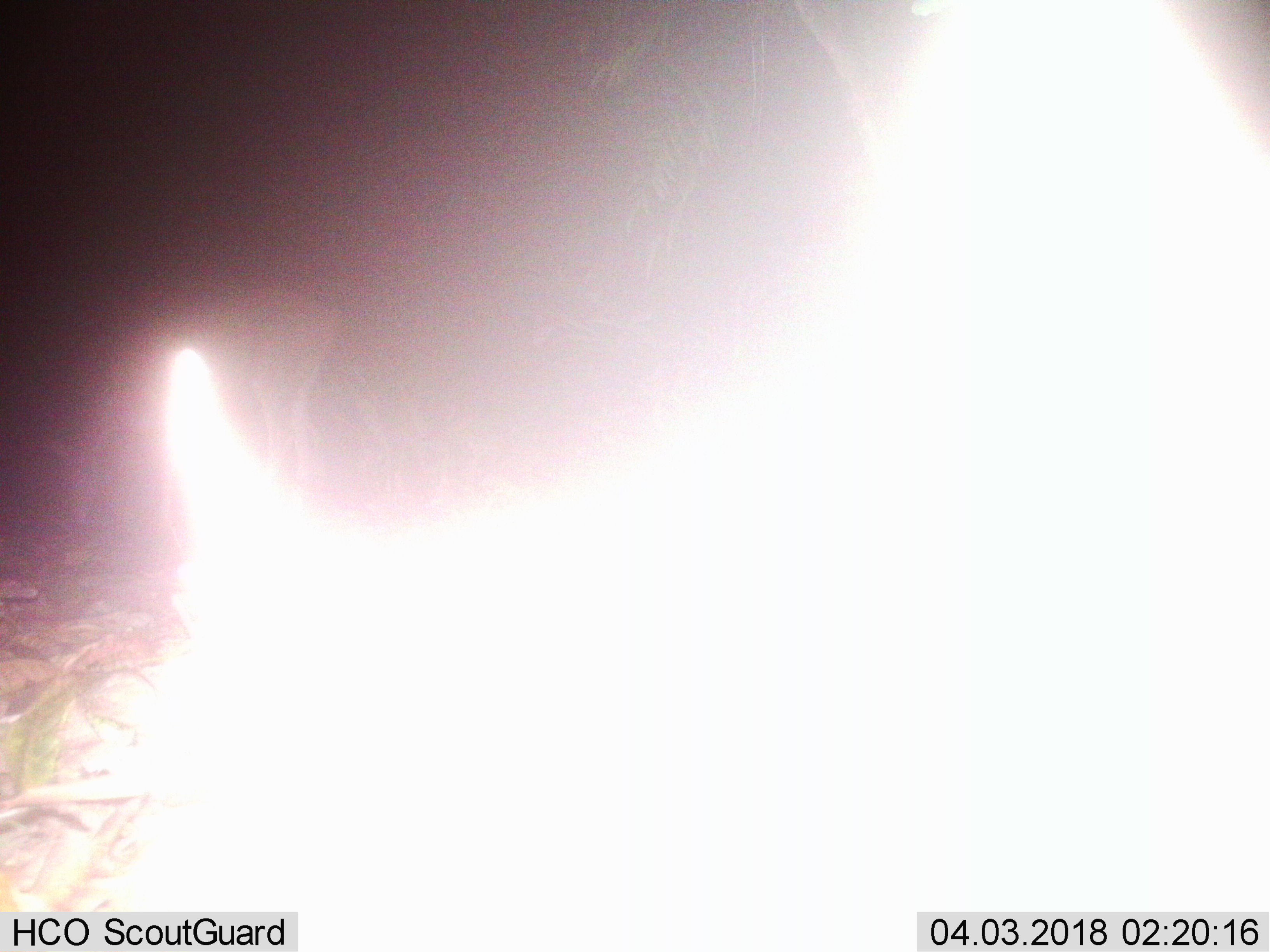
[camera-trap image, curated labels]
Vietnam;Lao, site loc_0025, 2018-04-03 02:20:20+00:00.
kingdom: Animalia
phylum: Chordata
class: Mammalia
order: Artiodactyla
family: Cervidae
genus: Rusa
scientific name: Rusa unicolor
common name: sambar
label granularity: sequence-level